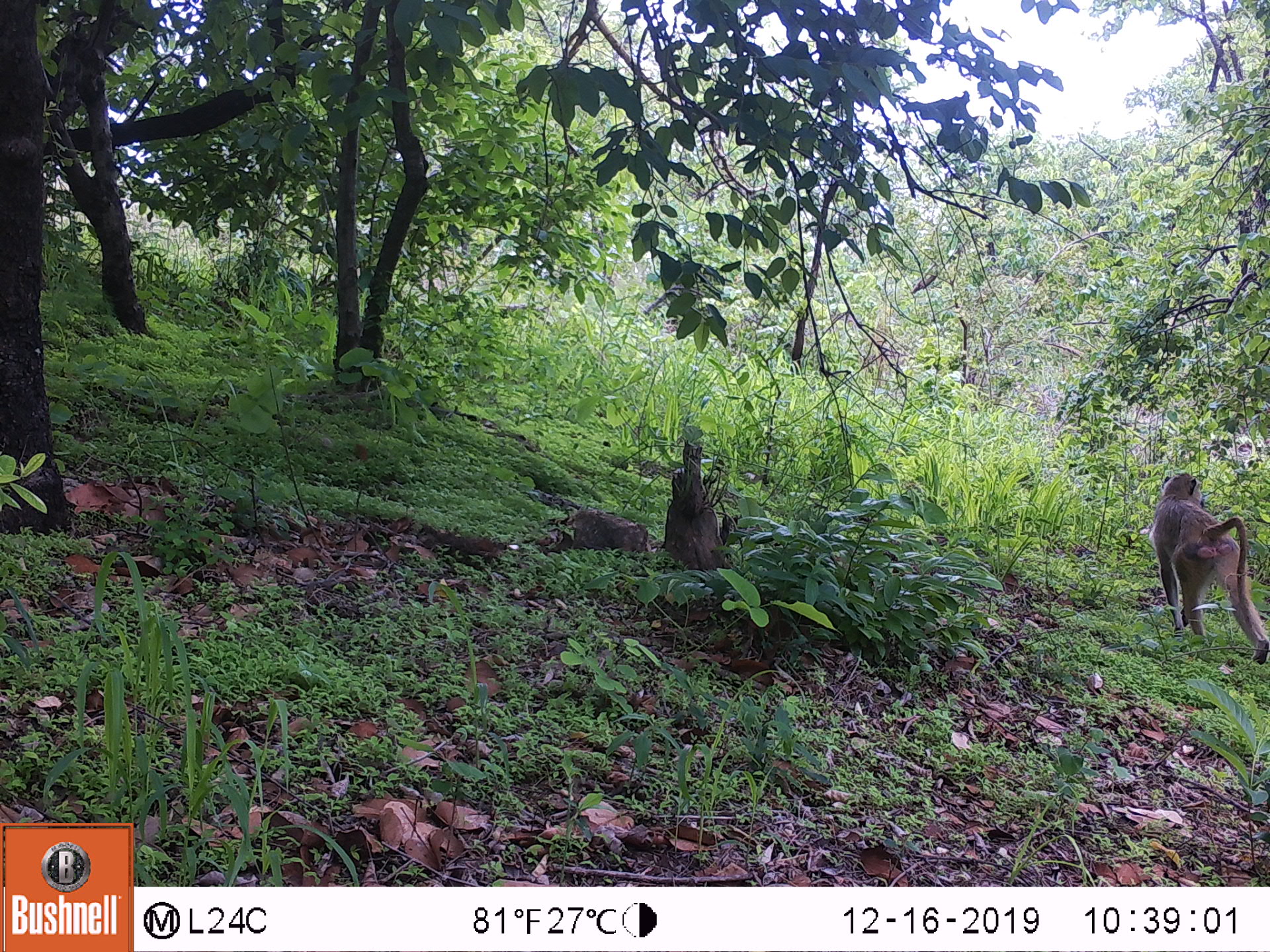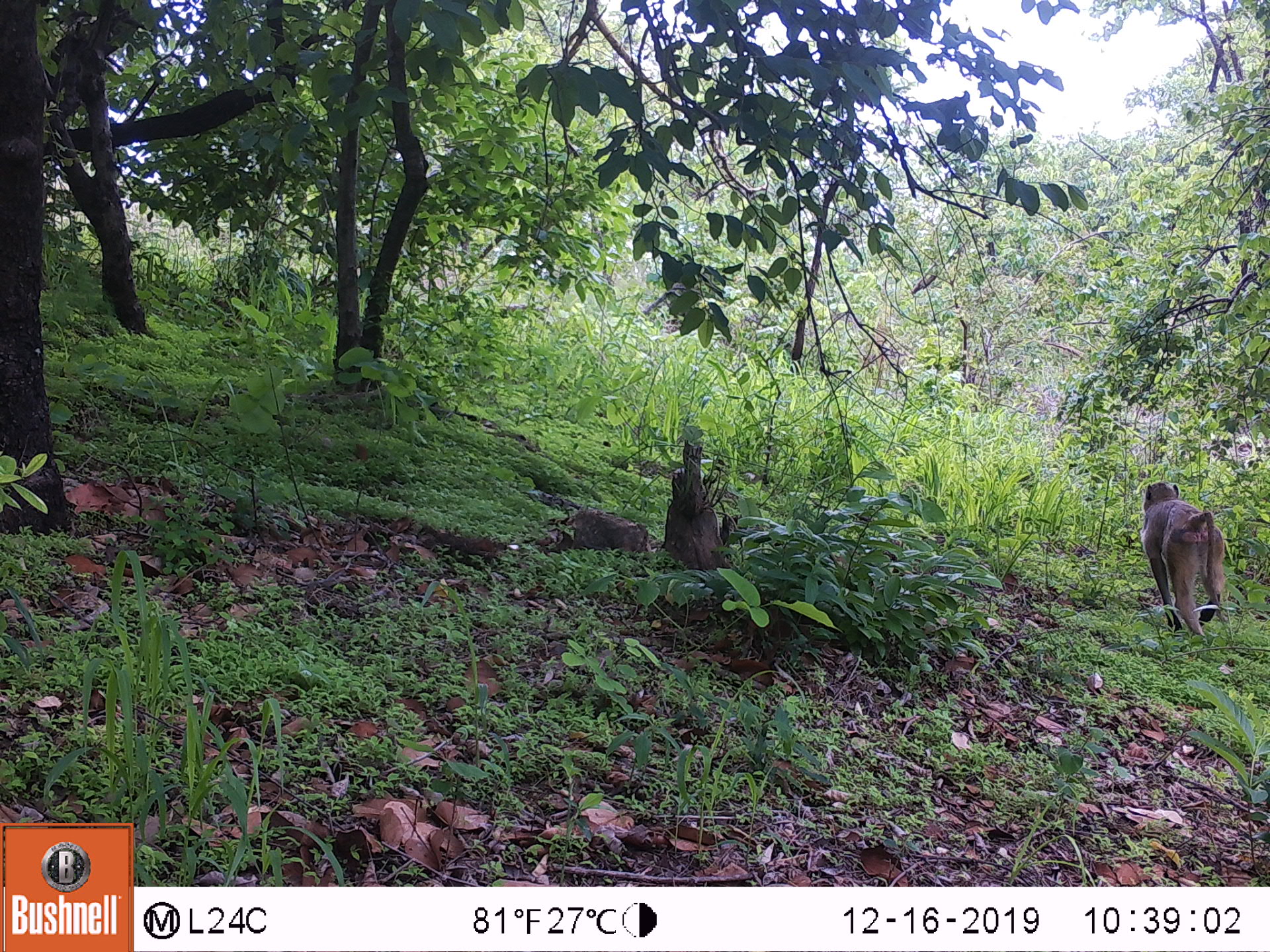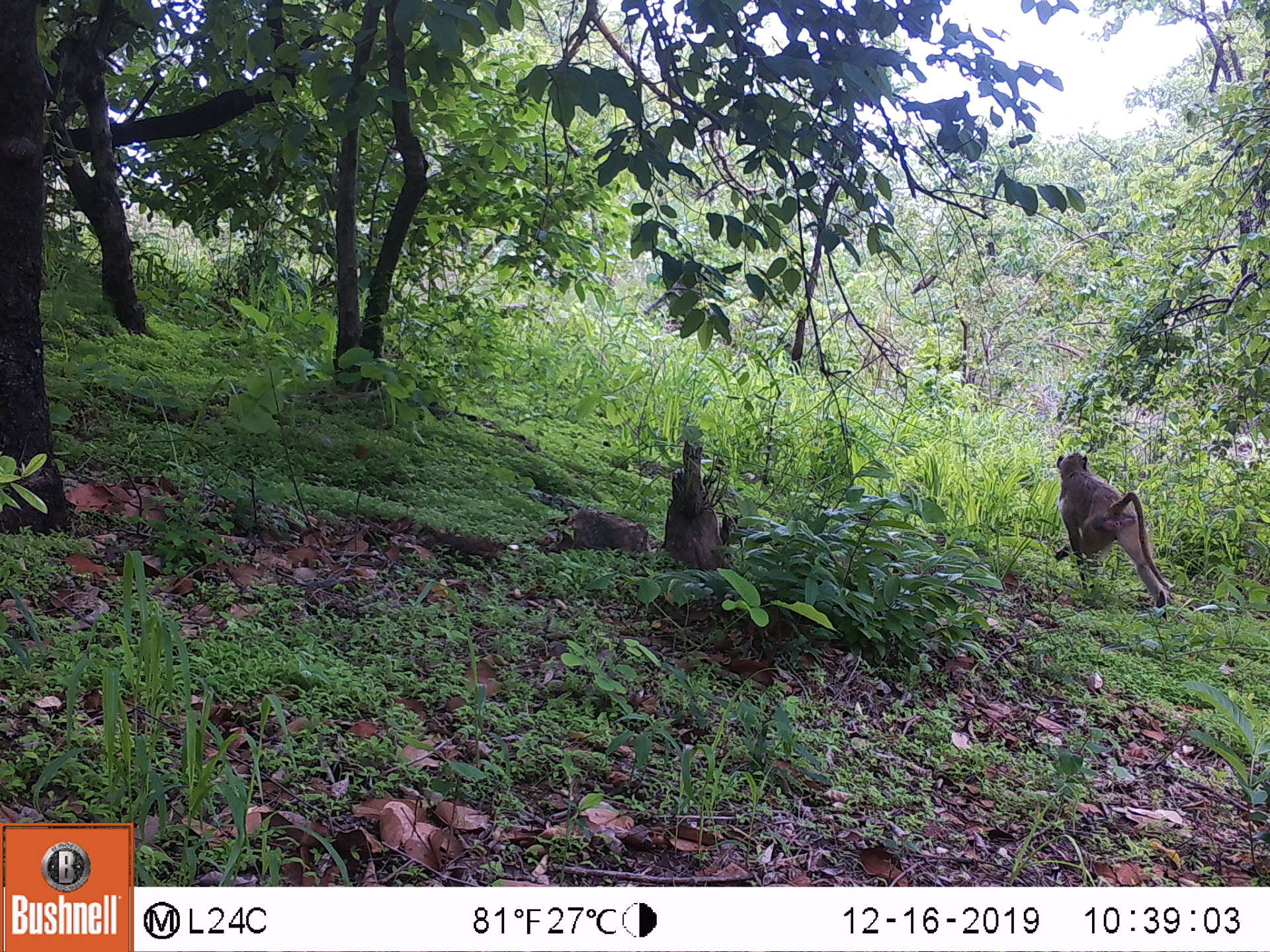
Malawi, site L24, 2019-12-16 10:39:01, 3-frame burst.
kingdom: Animalia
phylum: Chordata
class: Mammalia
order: Primates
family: Cercopithecidae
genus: Papio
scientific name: Papio cynocephalus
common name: yellow baboon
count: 1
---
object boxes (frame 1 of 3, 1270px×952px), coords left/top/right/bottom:
yellow baboon: 1148/468/1263/656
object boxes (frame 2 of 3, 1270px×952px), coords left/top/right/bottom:
yellow baboon: 1140/476/1226/644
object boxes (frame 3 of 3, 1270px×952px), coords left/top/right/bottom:
yellow baboon: 1047/444/1162/604